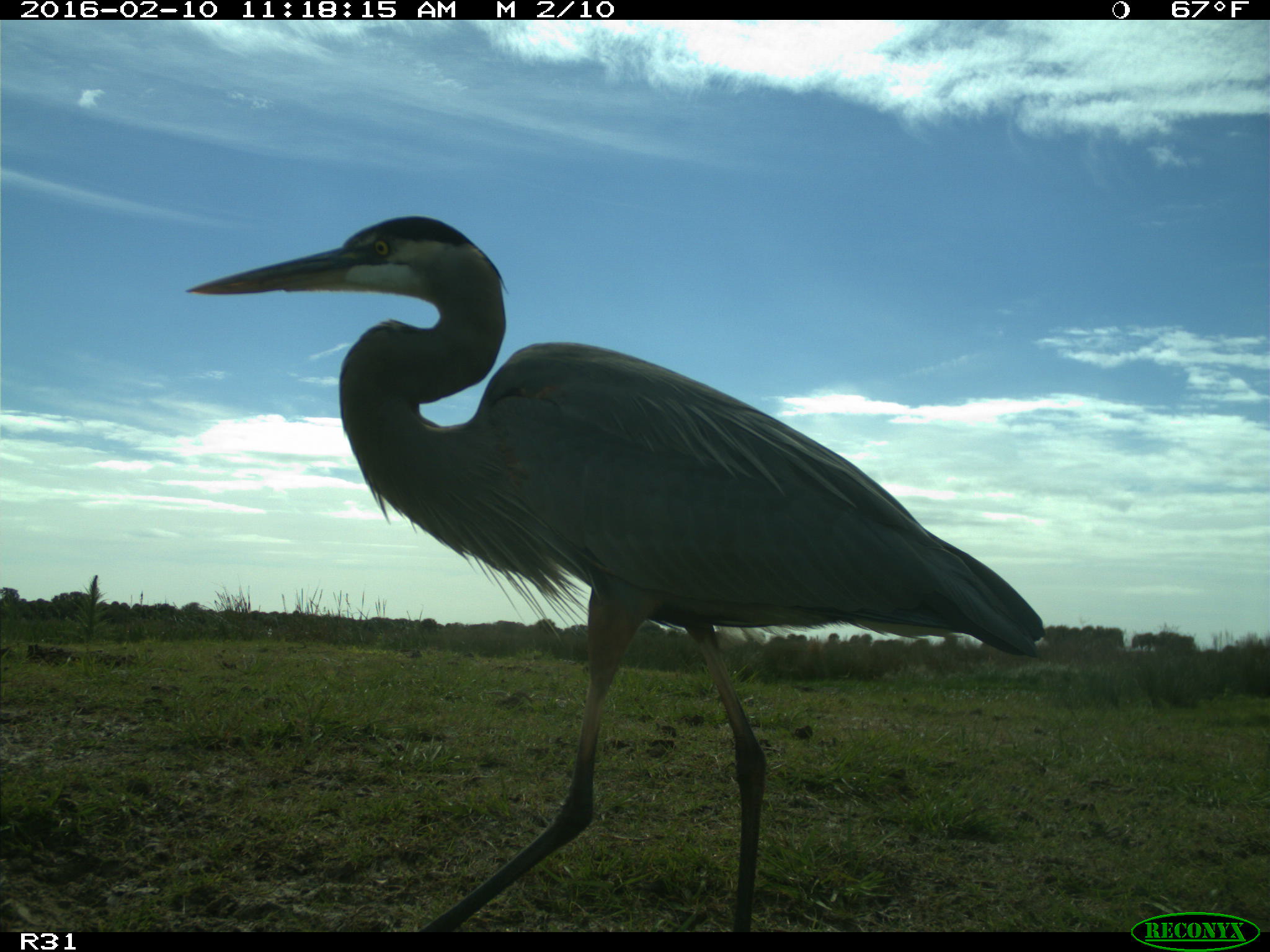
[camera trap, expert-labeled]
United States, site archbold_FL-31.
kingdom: Animalia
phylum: Chordata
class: Aves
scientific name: Aves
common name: birds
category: unidentified bird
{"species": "unidentified bird (birds) (Aves)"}